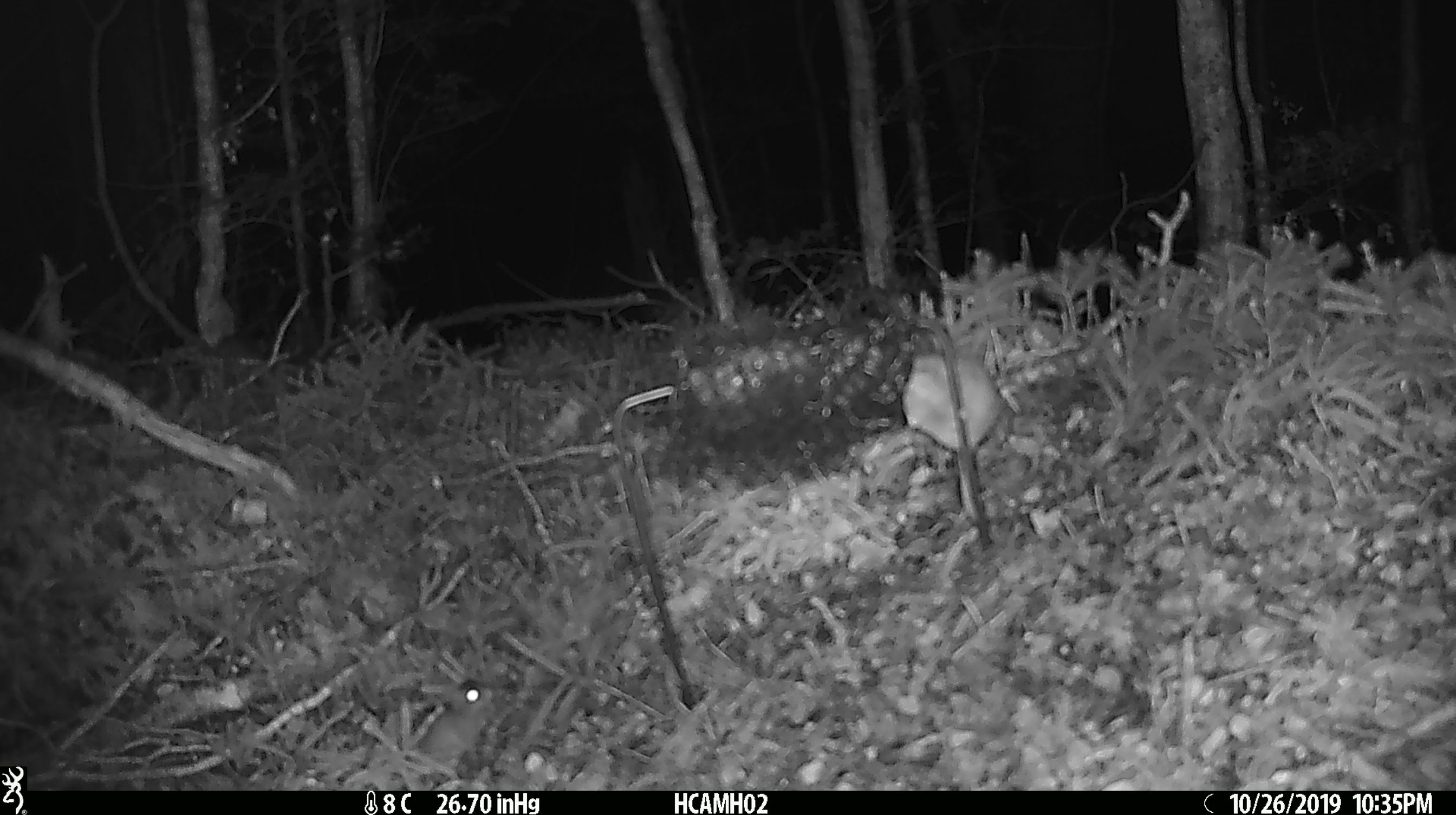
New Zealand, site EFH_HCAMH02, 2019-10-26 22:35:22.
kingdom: Animalia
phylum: Chordata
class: Mammalia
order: Rodentia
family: Muridae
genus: Mus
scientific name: Mus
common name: mouse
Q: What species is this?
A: Mouse (Mus).